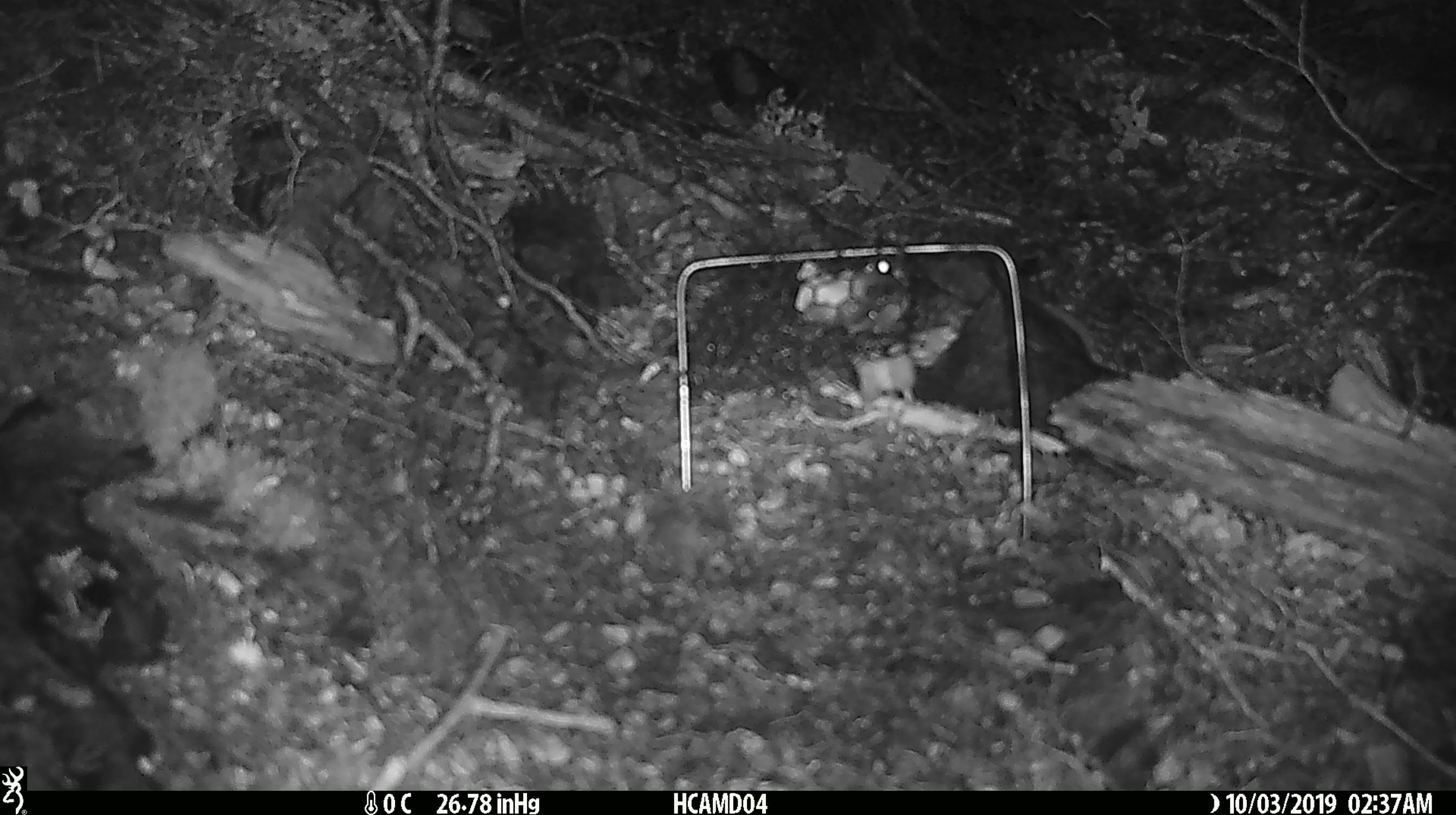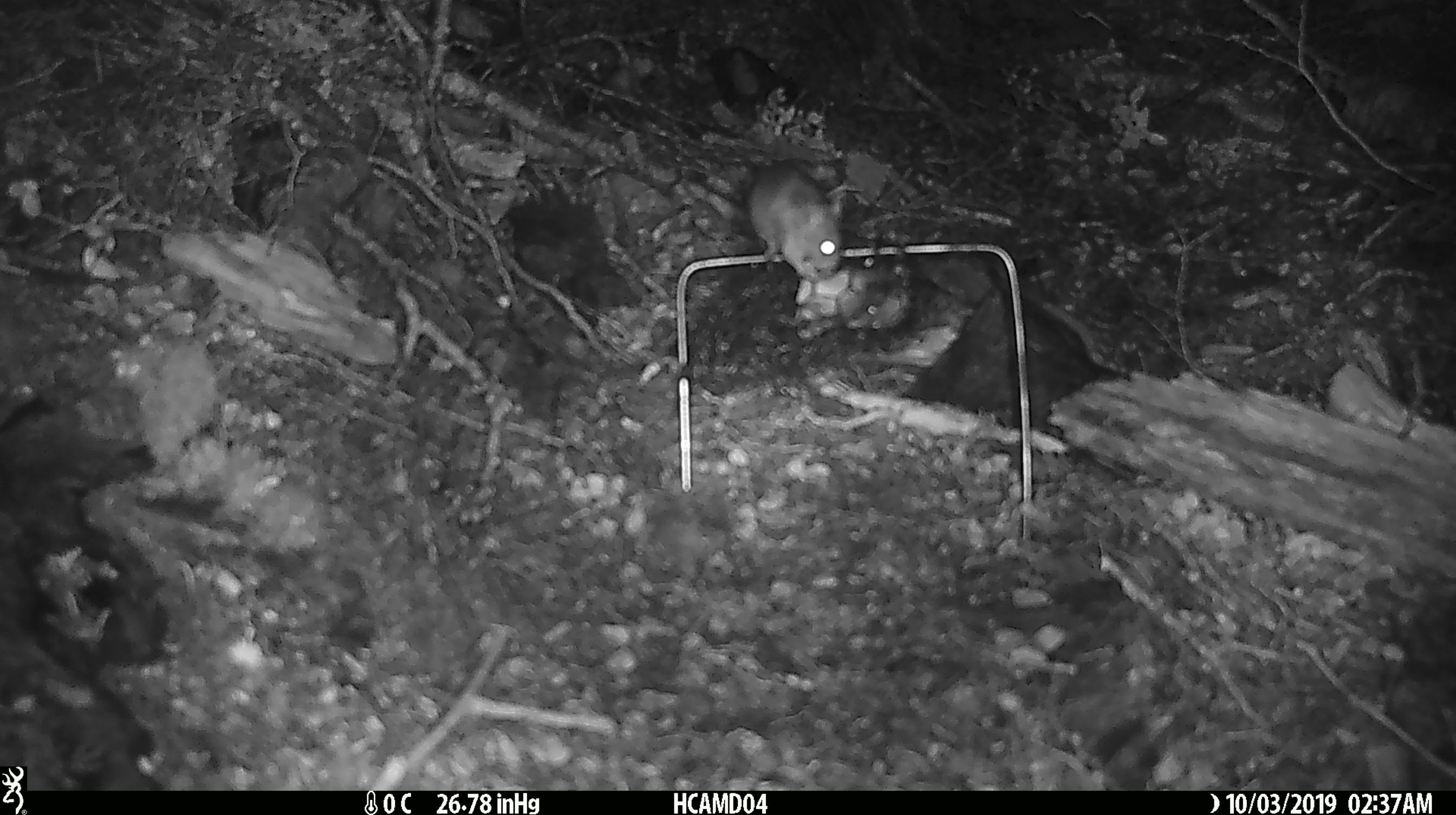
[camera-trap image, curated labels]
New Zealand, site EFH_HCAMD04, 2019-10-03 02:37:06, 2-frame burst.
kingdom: Animalia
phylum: Chordata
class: Mammalia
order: Rodentia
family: Muridae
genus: Mus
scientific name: Mus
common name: mouse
Mouse (Mus).